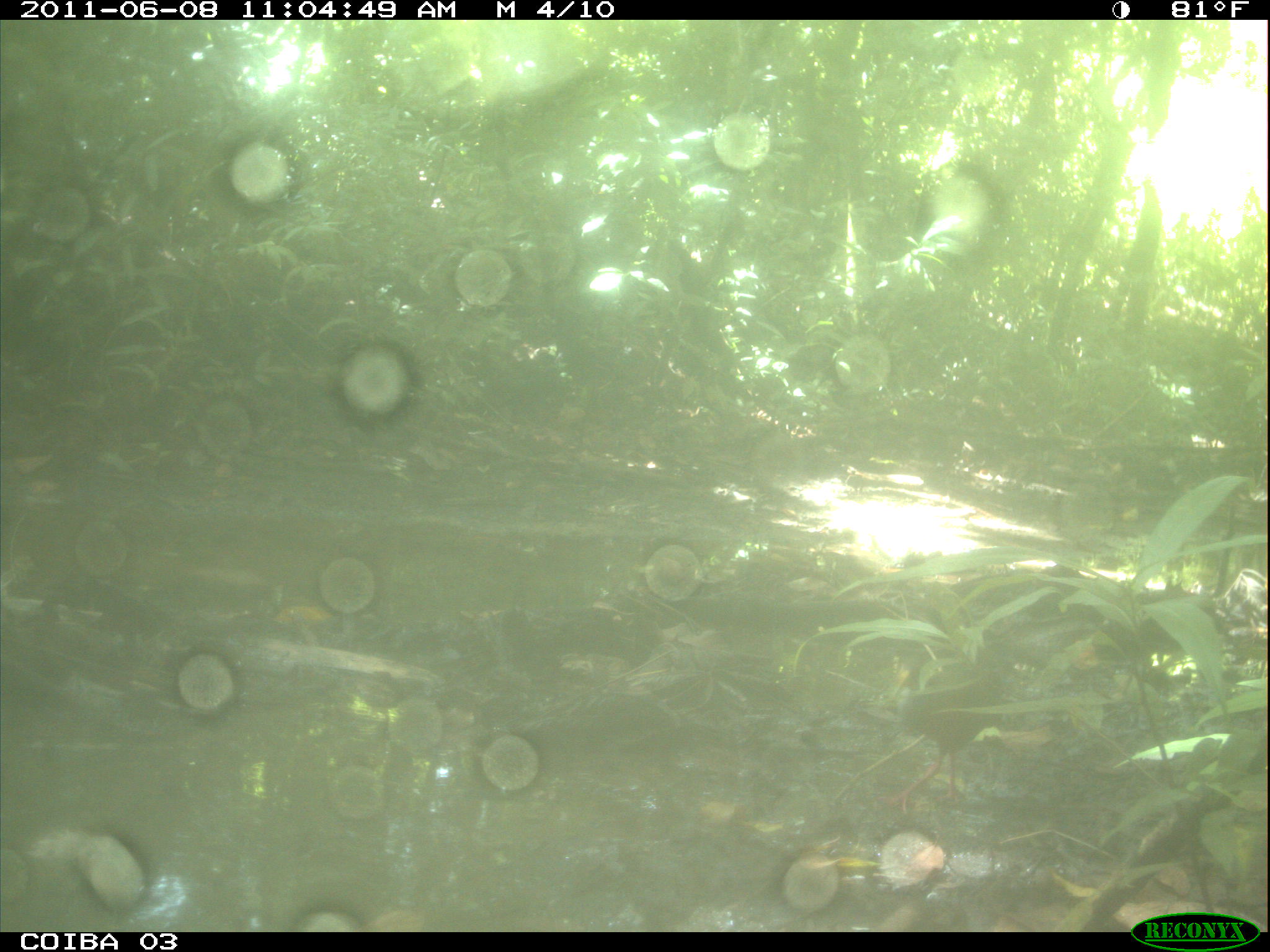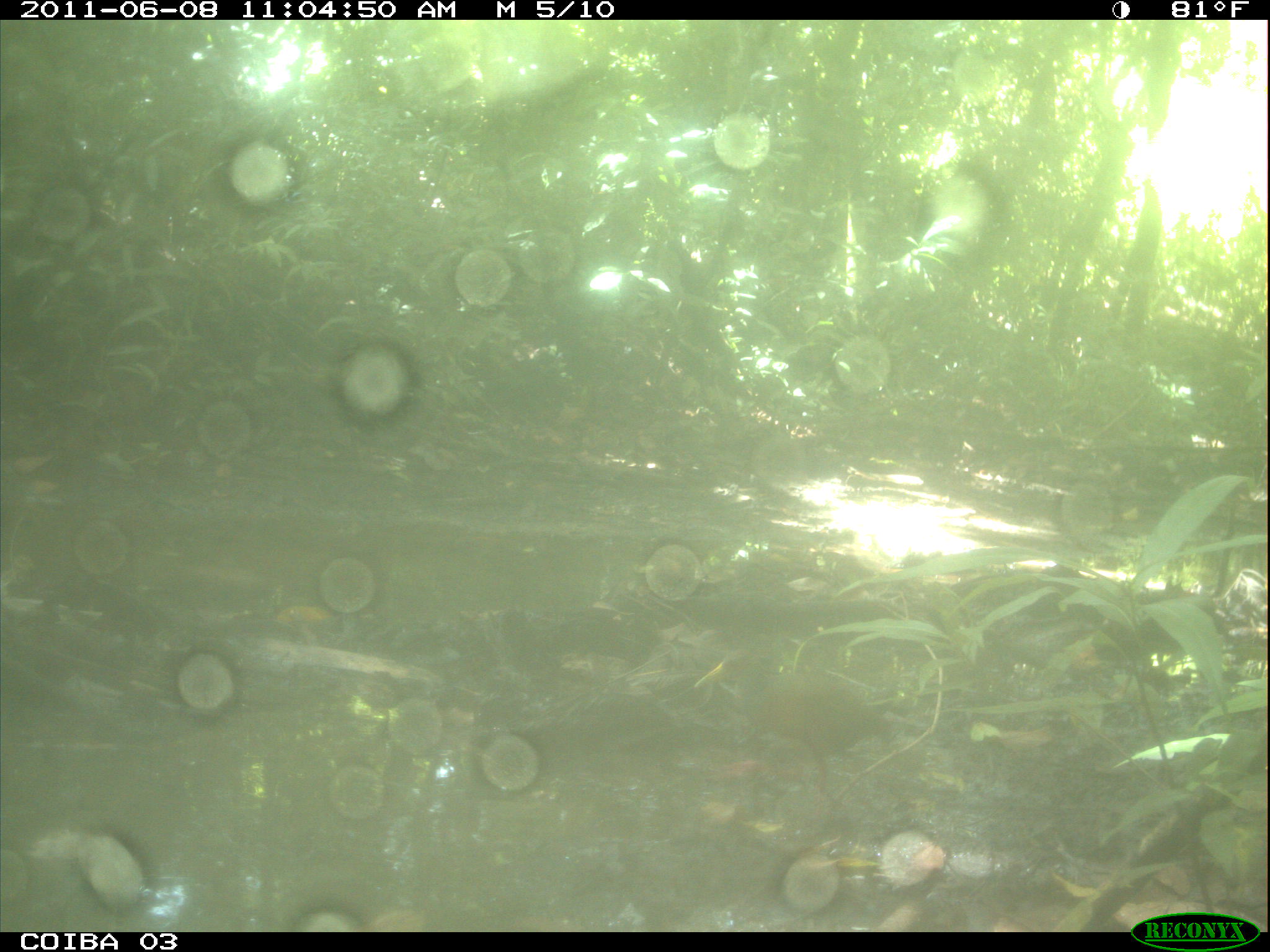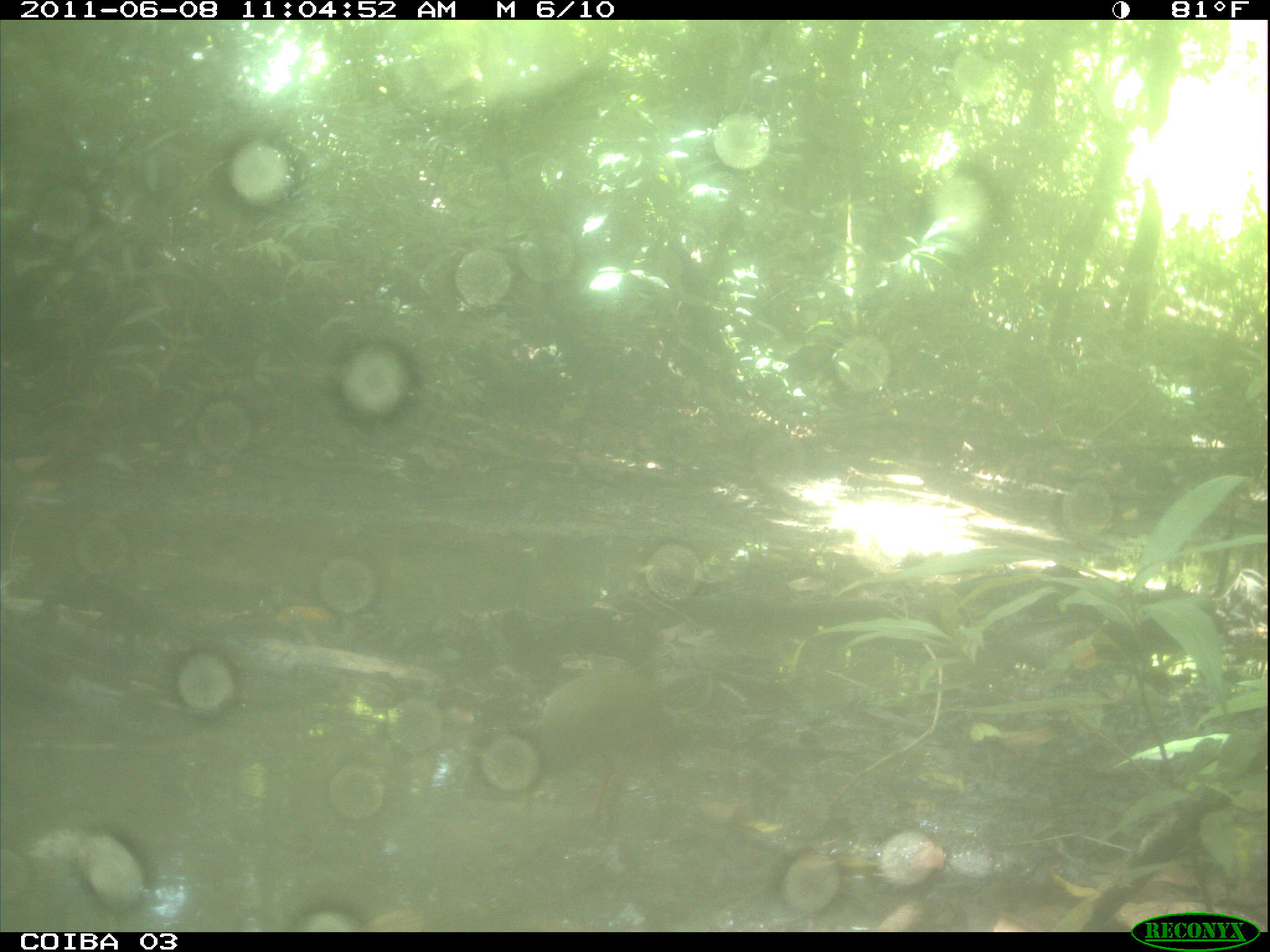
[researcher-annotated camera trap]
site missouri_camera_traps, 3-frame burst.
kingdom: Animalia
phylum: Chordata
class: Aves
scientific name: Aves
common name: bird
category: bird spec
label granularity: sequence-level